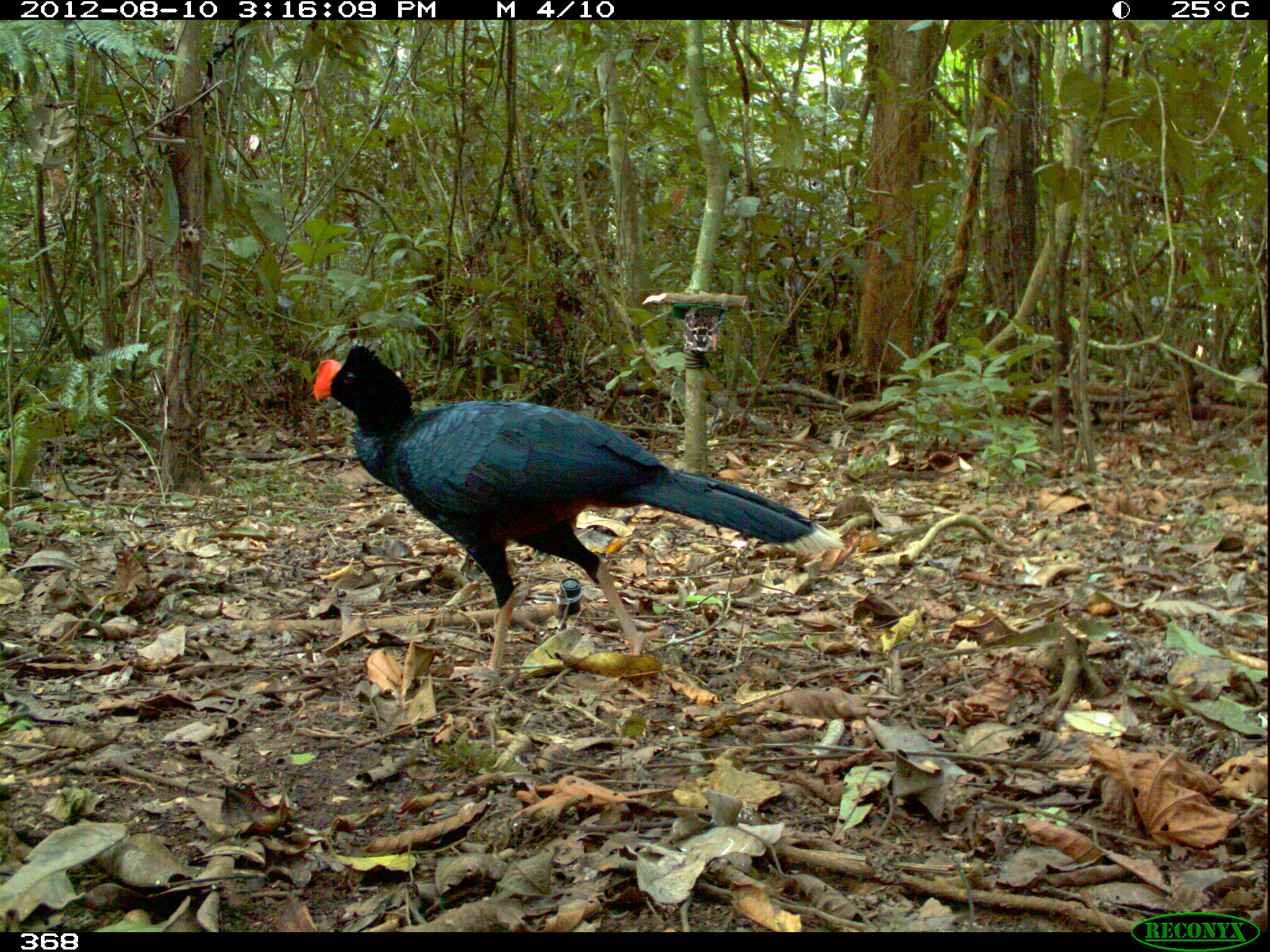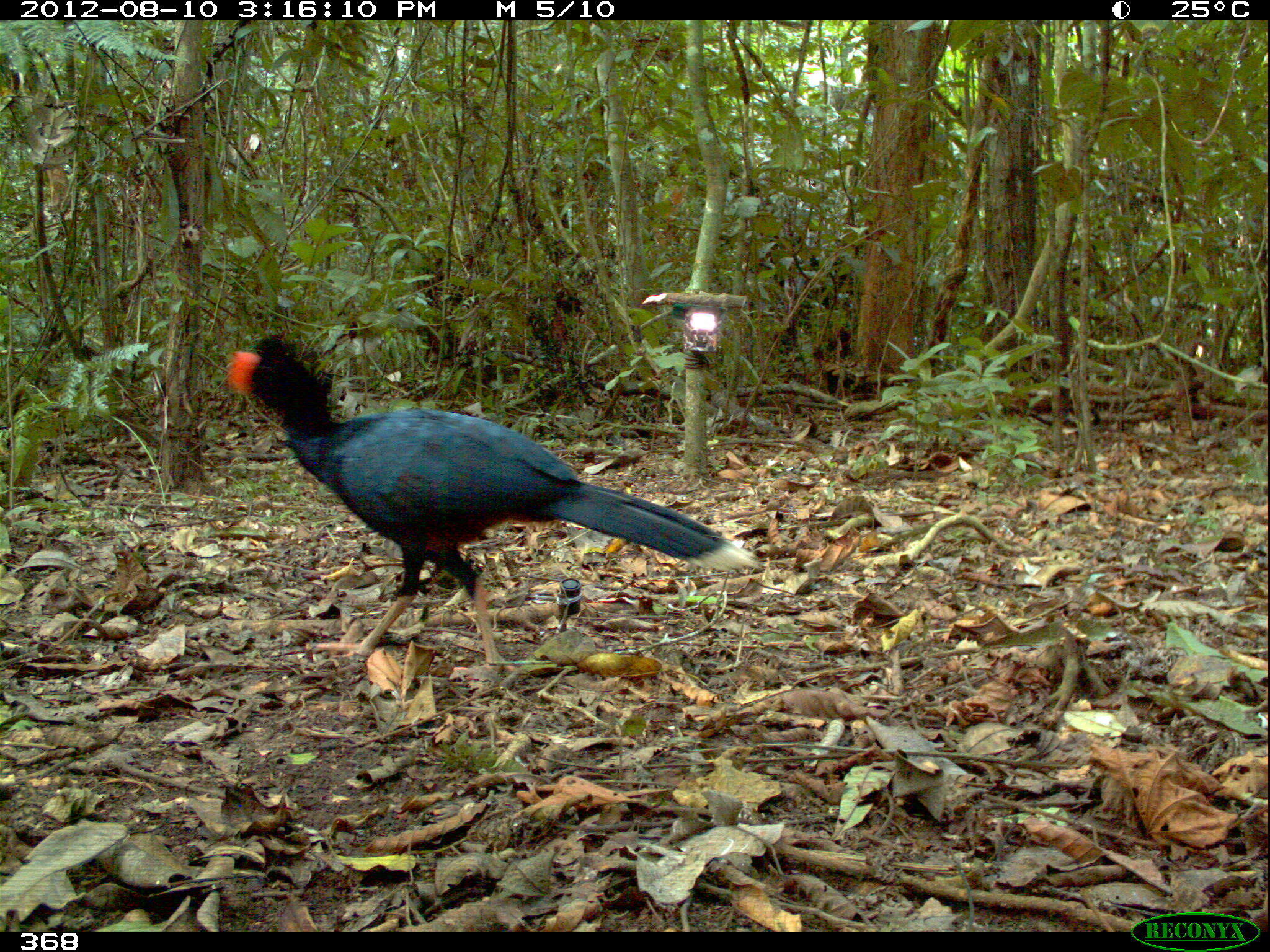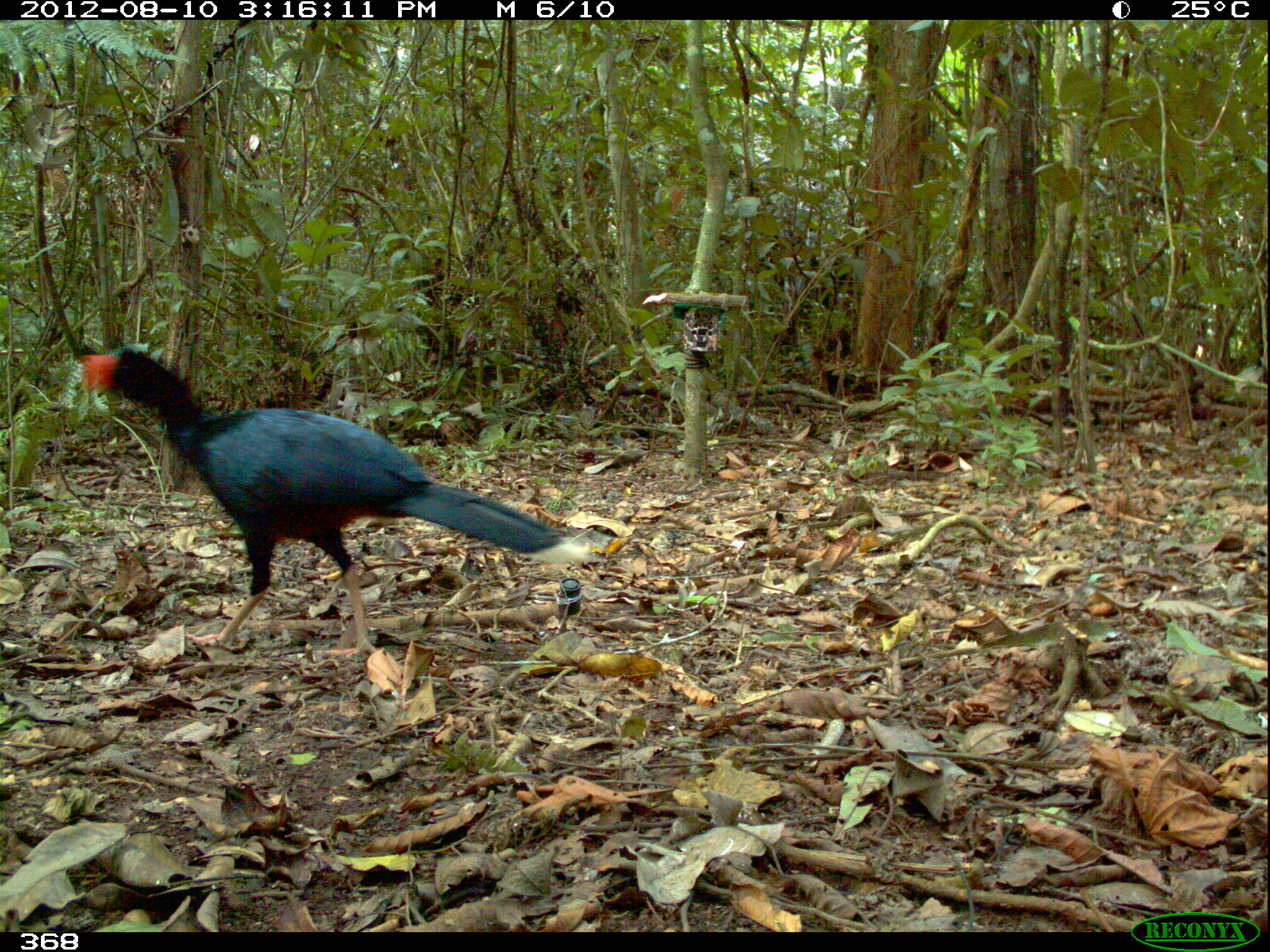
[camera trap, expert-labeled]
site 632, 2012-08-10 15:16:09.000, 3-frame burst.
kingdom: Animalia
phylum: Chordata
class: Aves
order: Galliformes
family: Cracidae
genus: Mitu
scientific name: Mitu tuberosum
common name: razor-billed curassow